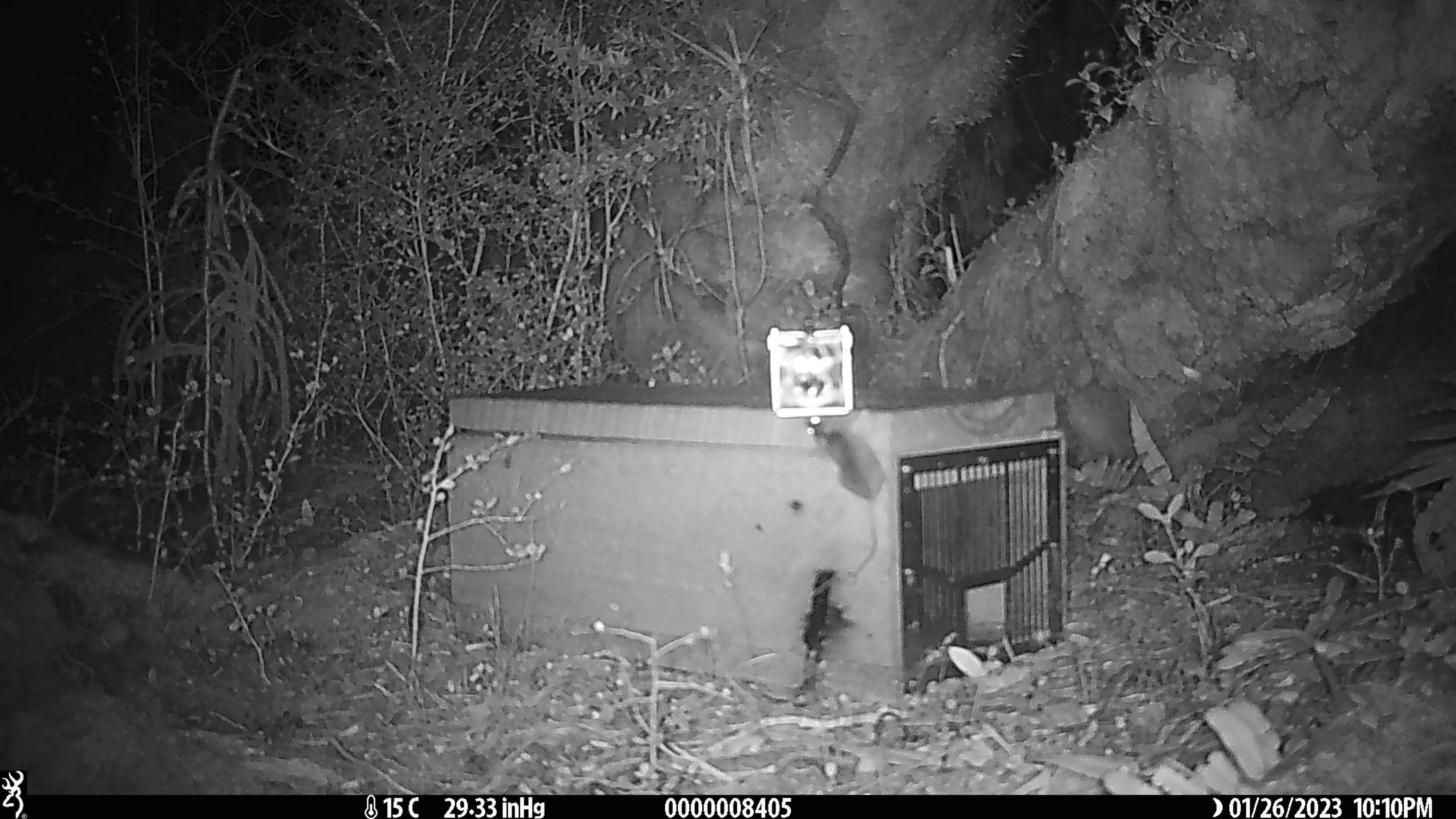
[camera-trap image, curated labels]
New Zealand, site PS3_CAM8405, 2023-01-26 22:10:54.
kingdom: Animalia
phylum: Chordata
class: Mammalia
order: Rodentia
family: Muridae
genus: Mus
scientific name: Mus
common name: mouse